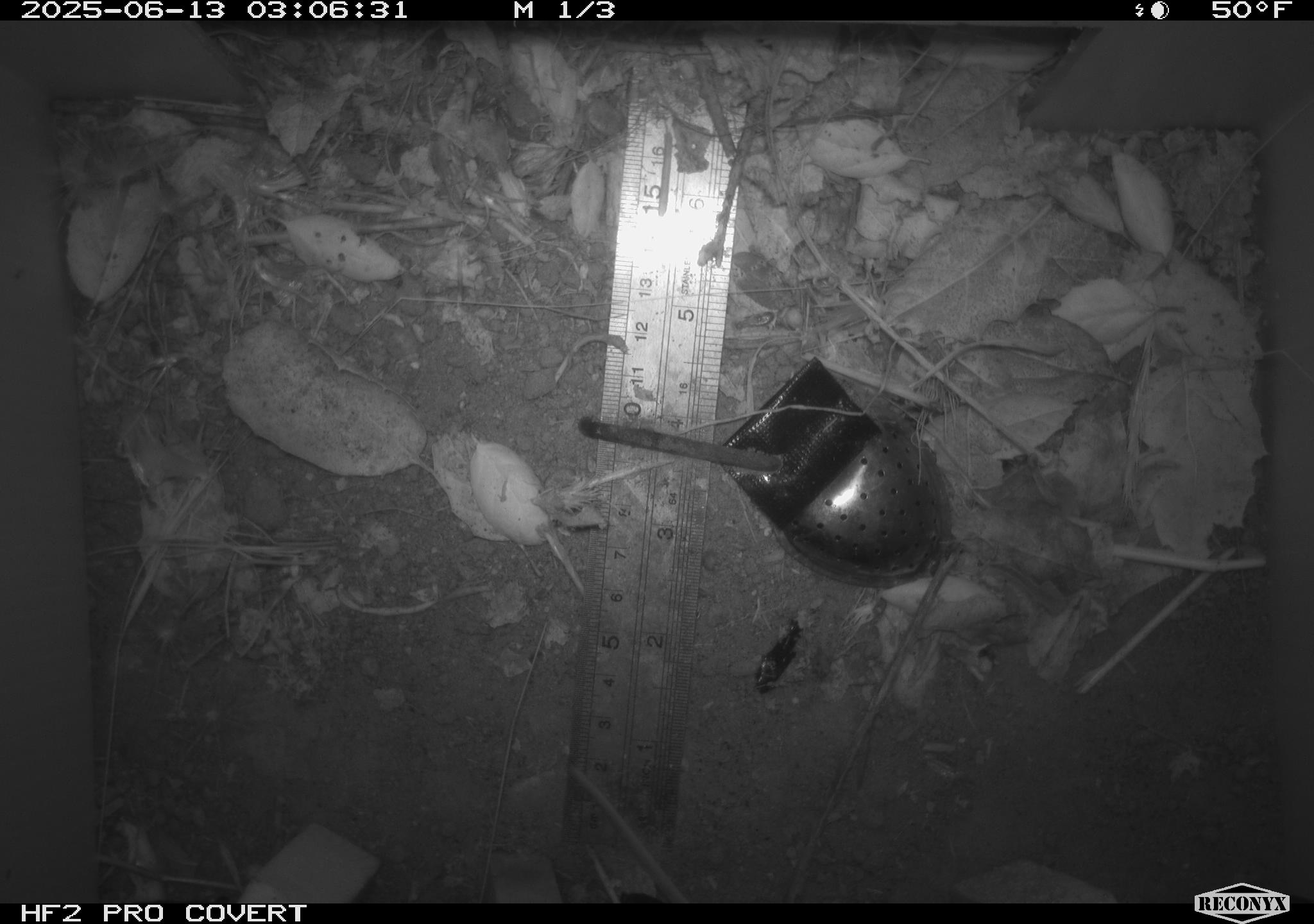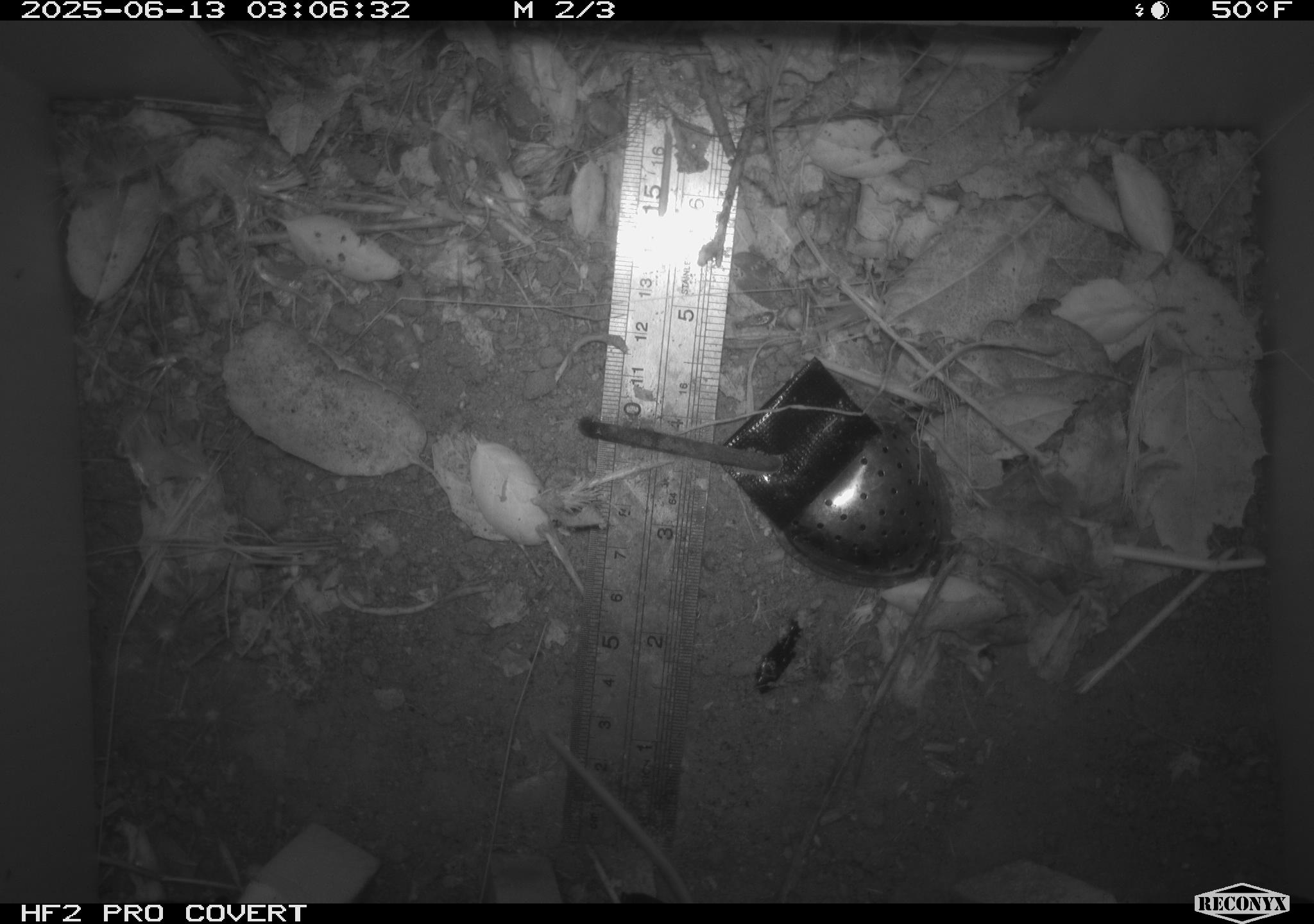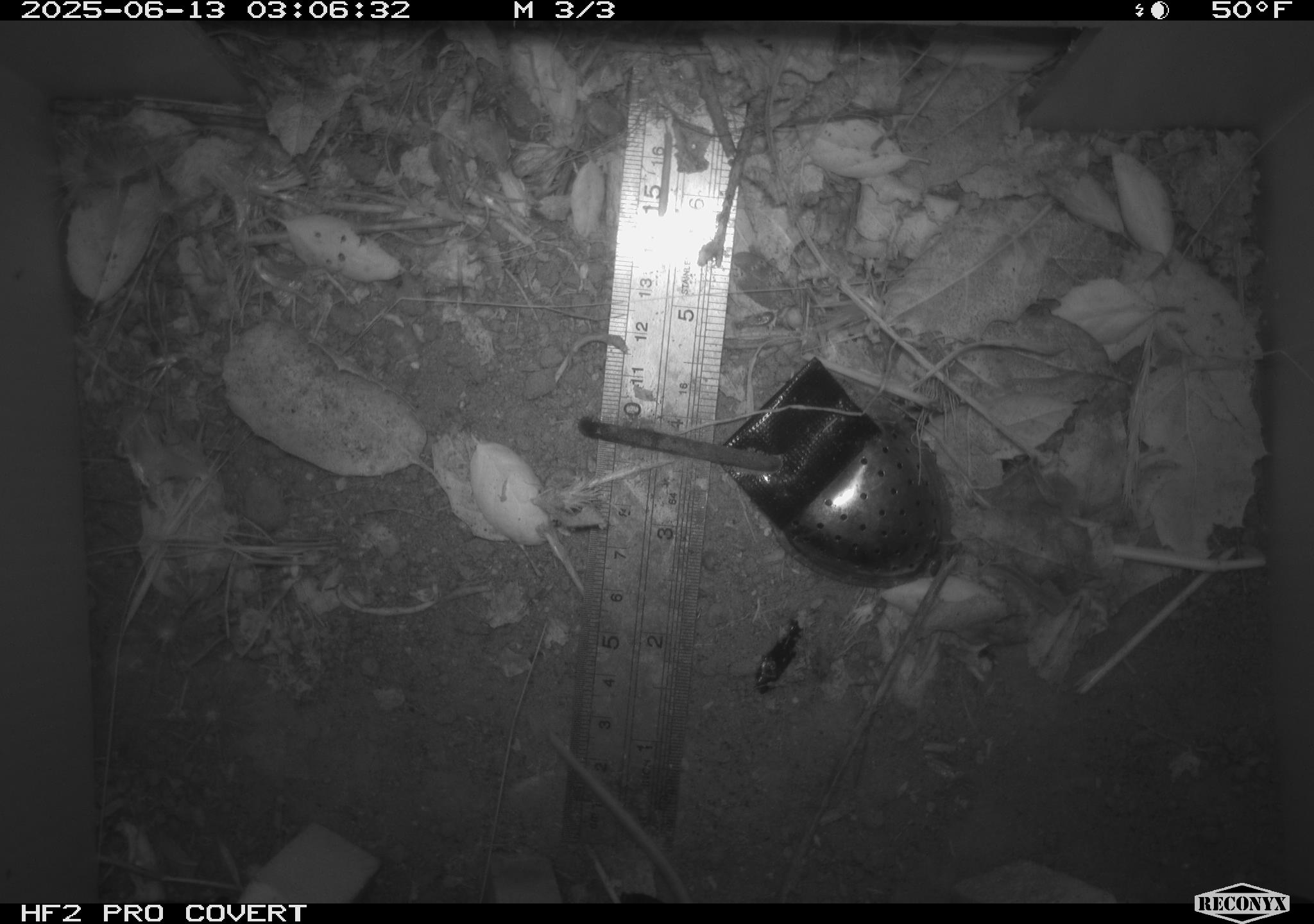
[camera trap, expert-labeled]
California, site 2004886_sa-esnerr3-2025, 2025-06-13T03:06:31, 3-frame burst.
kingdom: Animalia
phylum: Chordata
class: Mammalia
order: Rodentia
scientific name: Rodentia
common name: rodent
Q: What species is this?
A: Rodent (Rodentia).